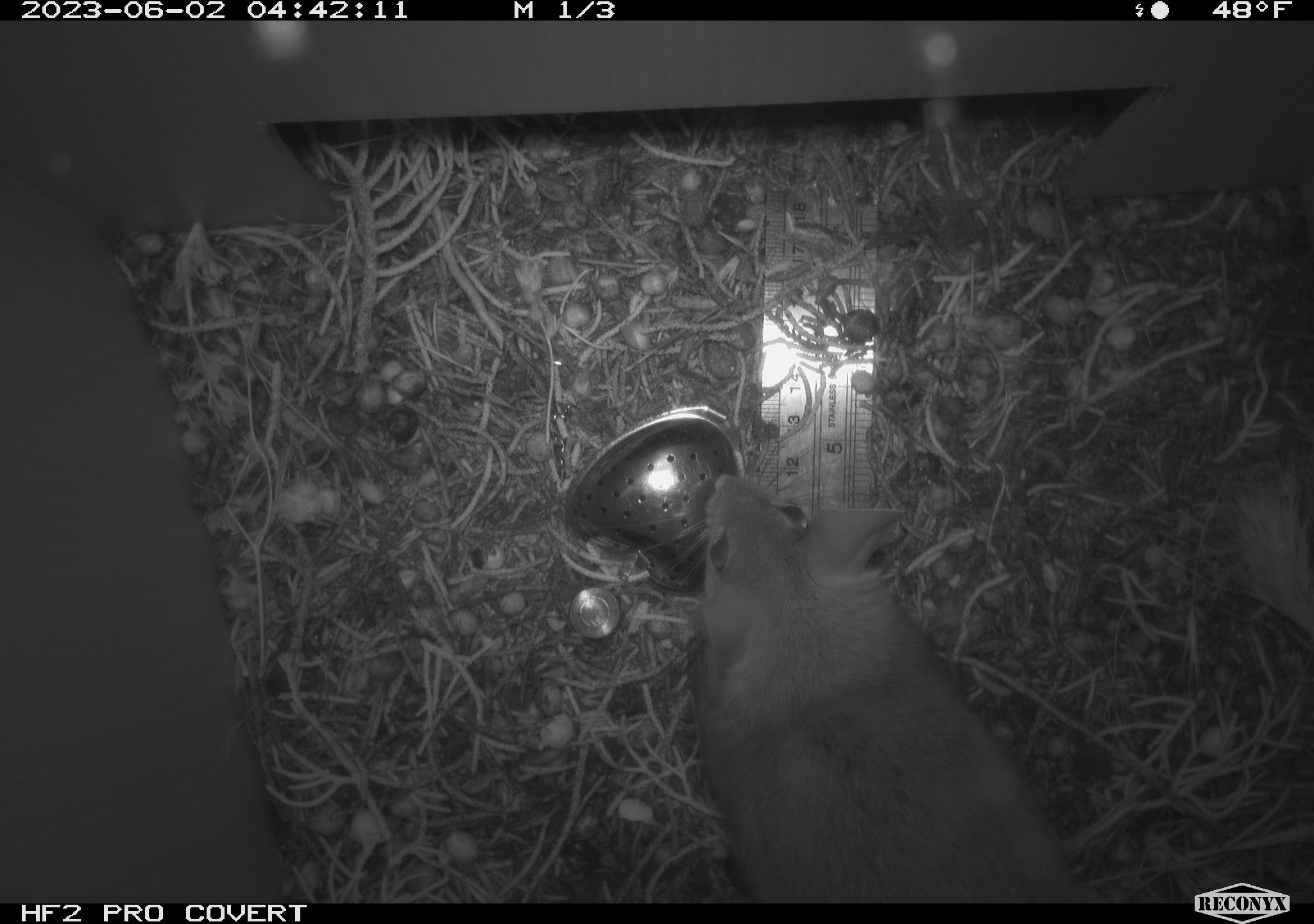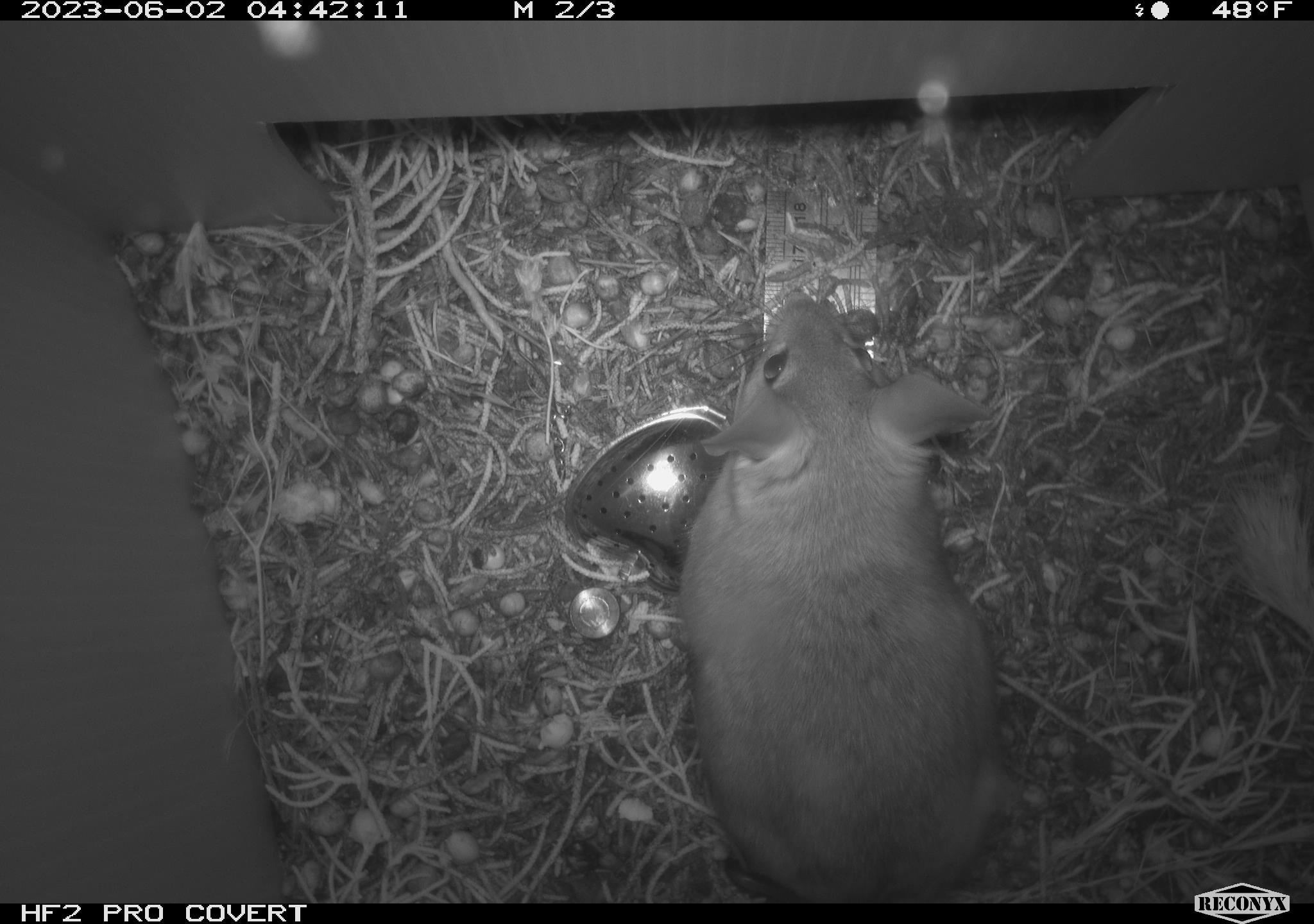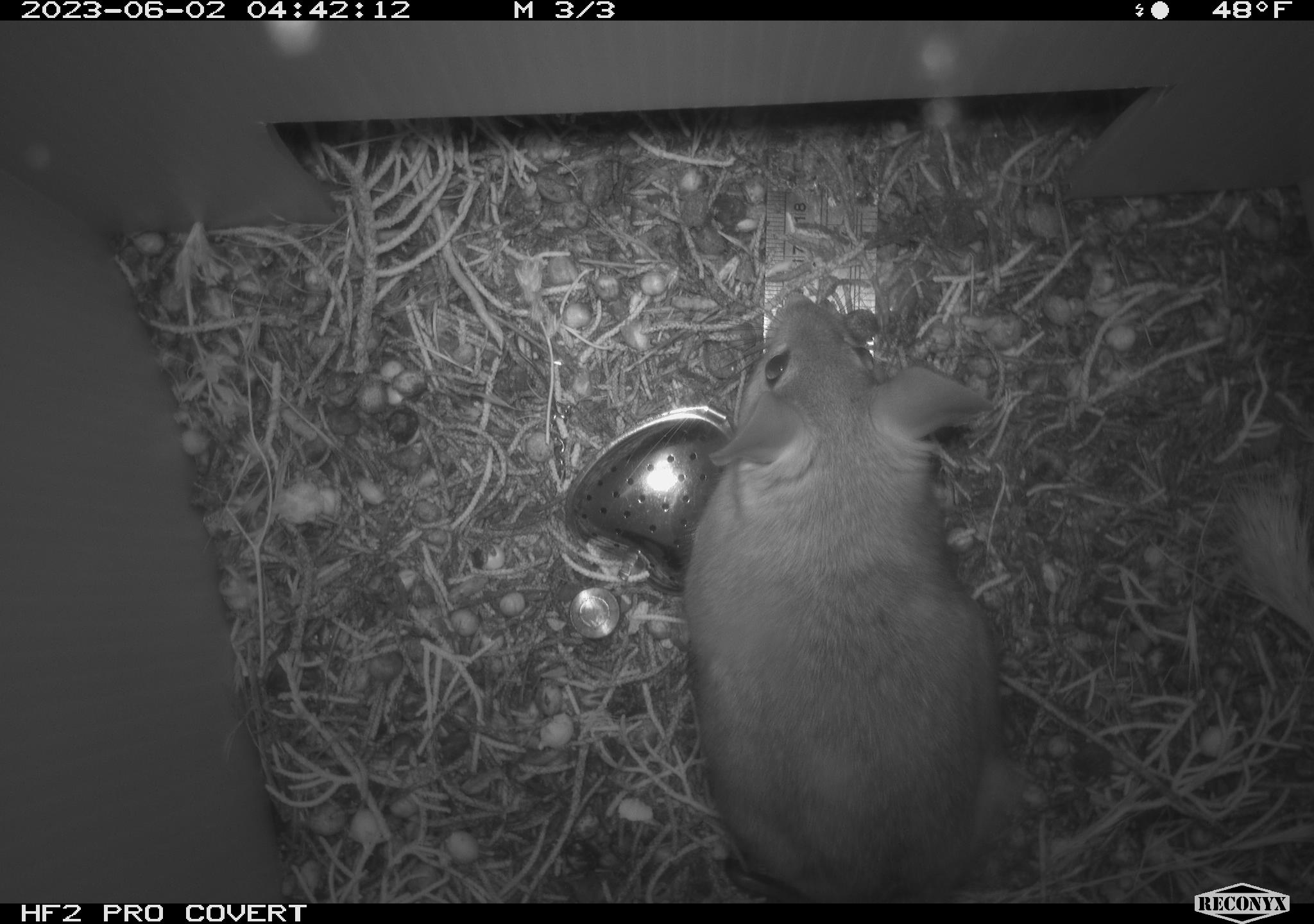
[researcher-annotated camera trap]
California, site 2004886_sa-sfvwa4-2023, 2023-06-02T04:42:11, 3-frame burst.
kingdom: Animalia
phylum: Chordata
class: Mammalia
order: Rodentia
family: Cricetidae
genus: Neotoma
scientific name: Neotoma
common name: pack rat or woodrat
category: neotoma species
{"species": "neotoma species (pack rat or woodrat) (Neotoma)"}